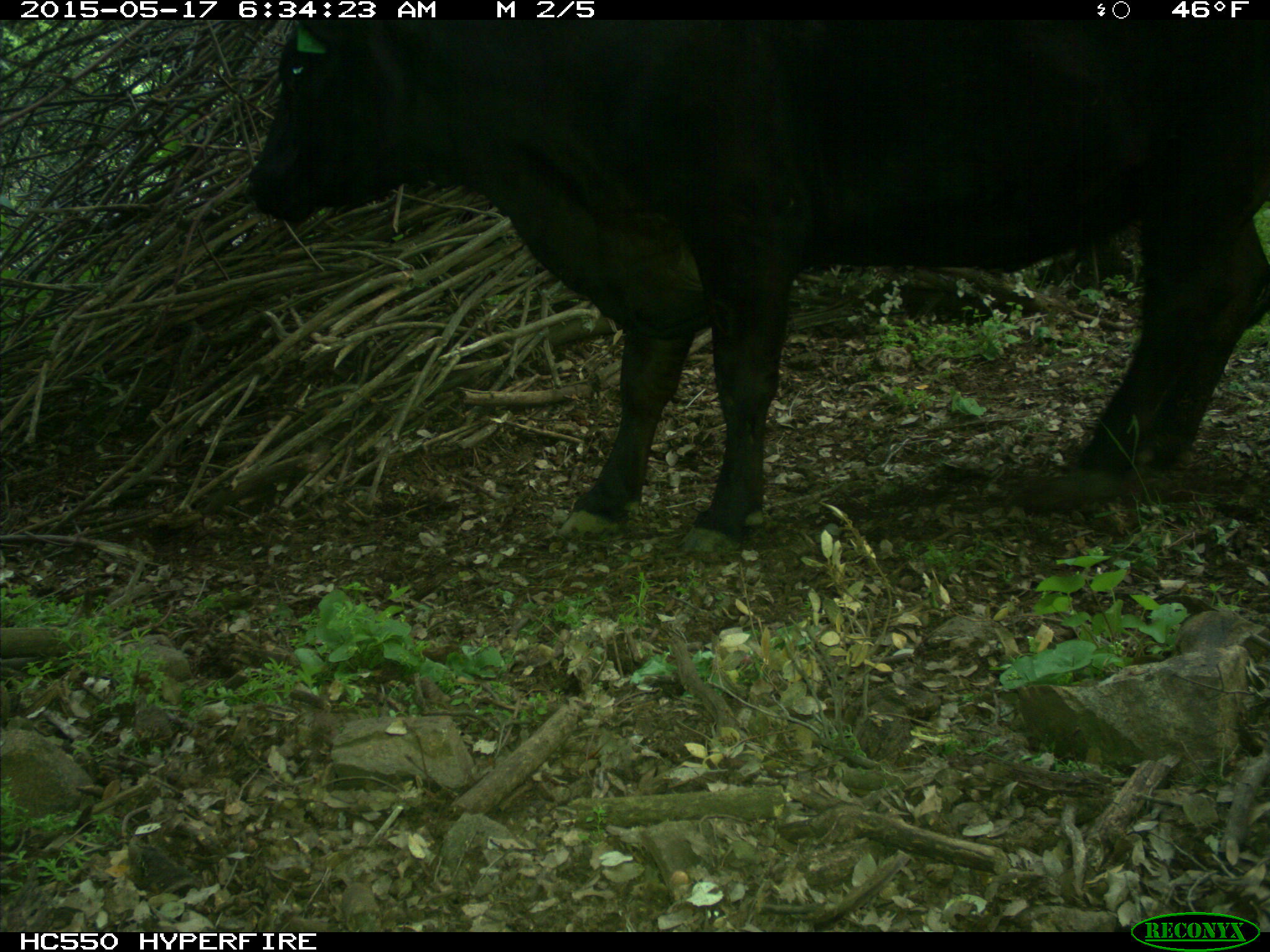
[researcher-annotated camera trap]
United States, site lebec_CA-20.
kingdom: Animalia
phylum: Chordata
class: Mammalia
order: Artiodactyla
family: Bovidae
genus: Bos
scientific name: Bos taurus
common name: domestic cow